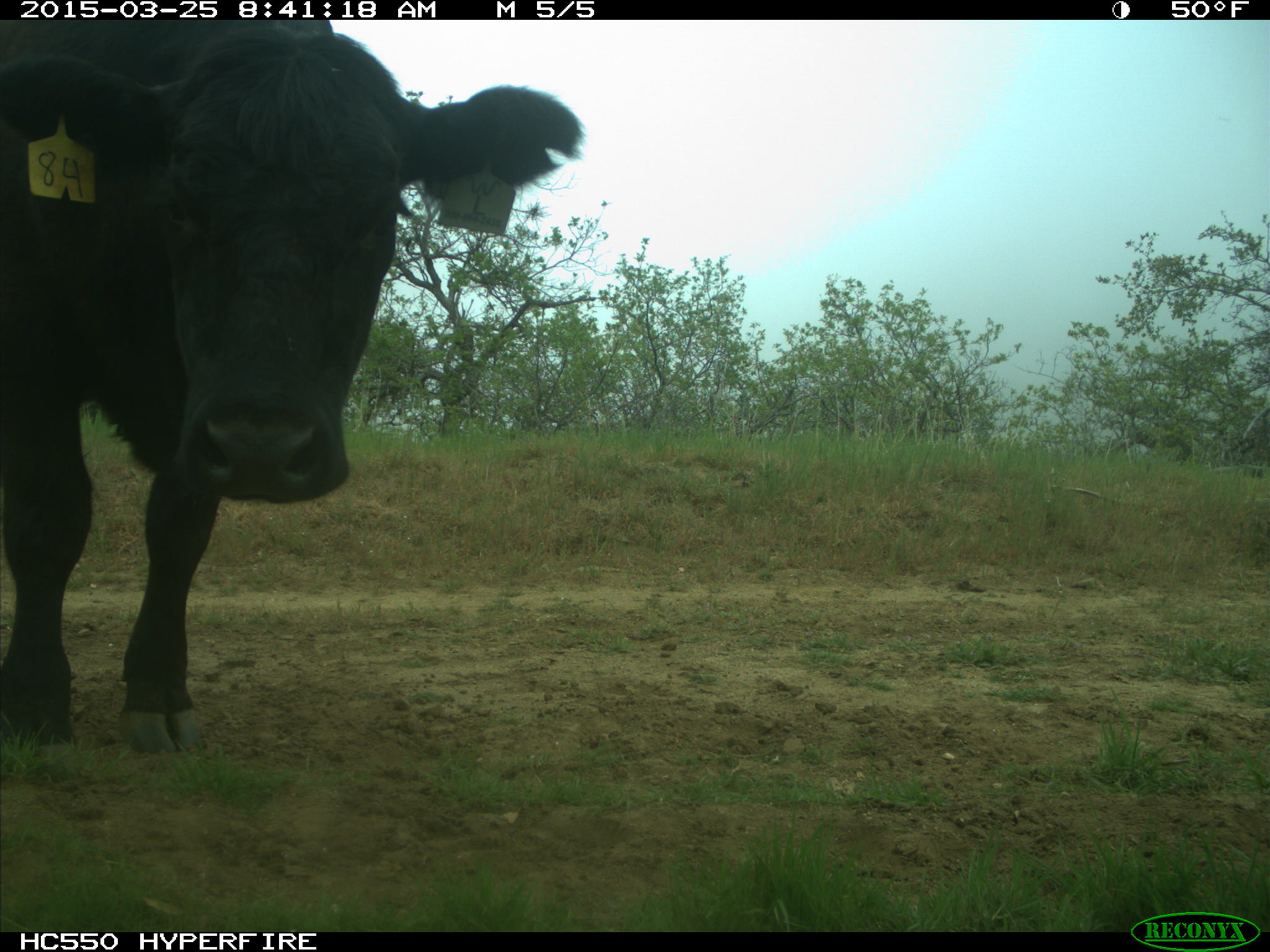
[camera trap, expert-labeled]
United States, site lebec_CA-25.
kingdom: Animalia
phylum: Chordata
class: Mammalia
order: Artiodactyla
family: Bovidae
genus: Bos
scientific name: Bos taurus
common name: domestic cow